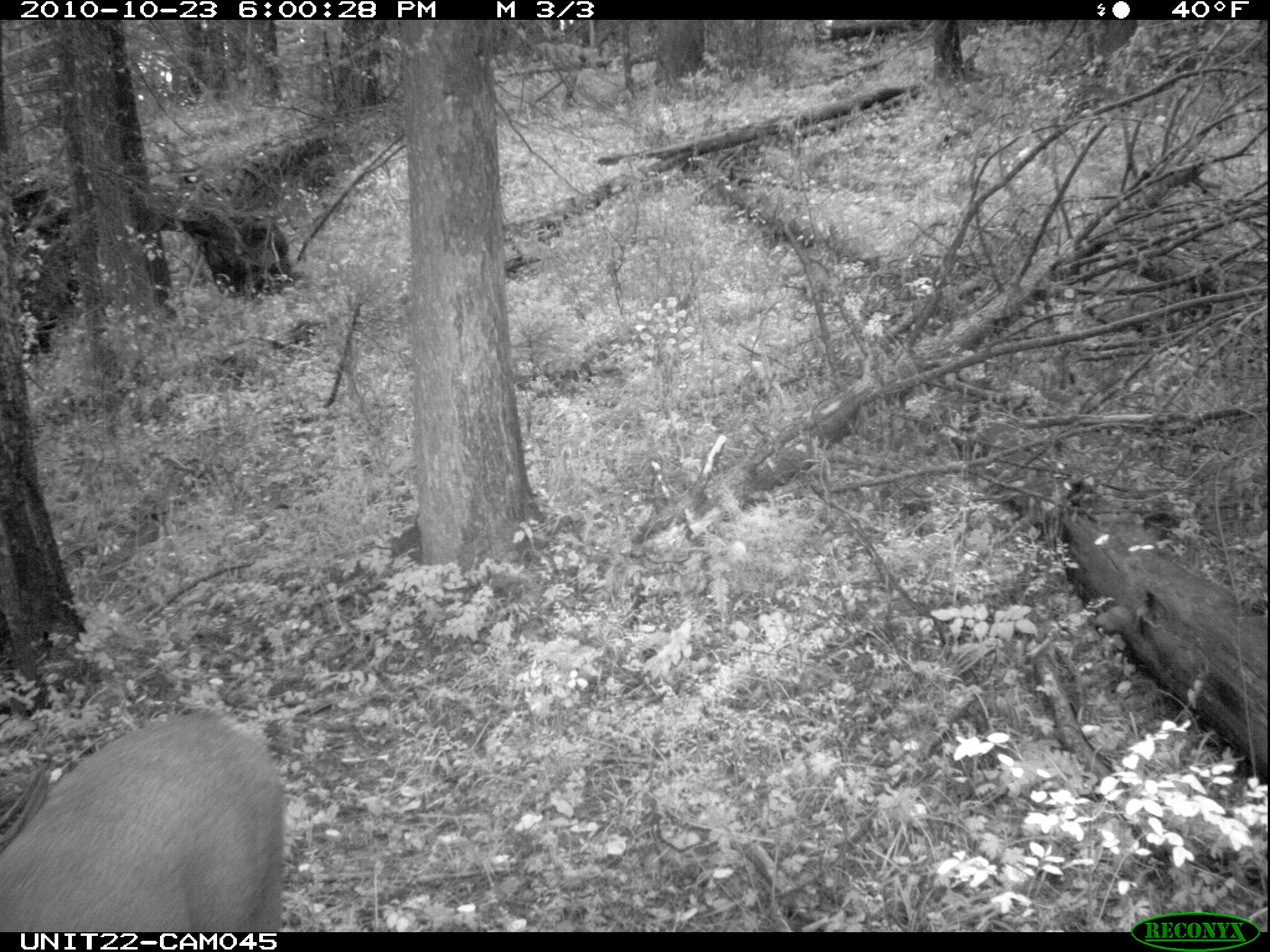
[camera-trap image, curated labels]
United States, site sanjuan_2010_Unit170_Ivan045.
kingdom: Animalia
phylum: Chordata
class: Mammalia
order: Artiodactyla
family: Cervidae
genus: Odocoileus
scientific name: Odocoileus hemionus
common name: mule deer